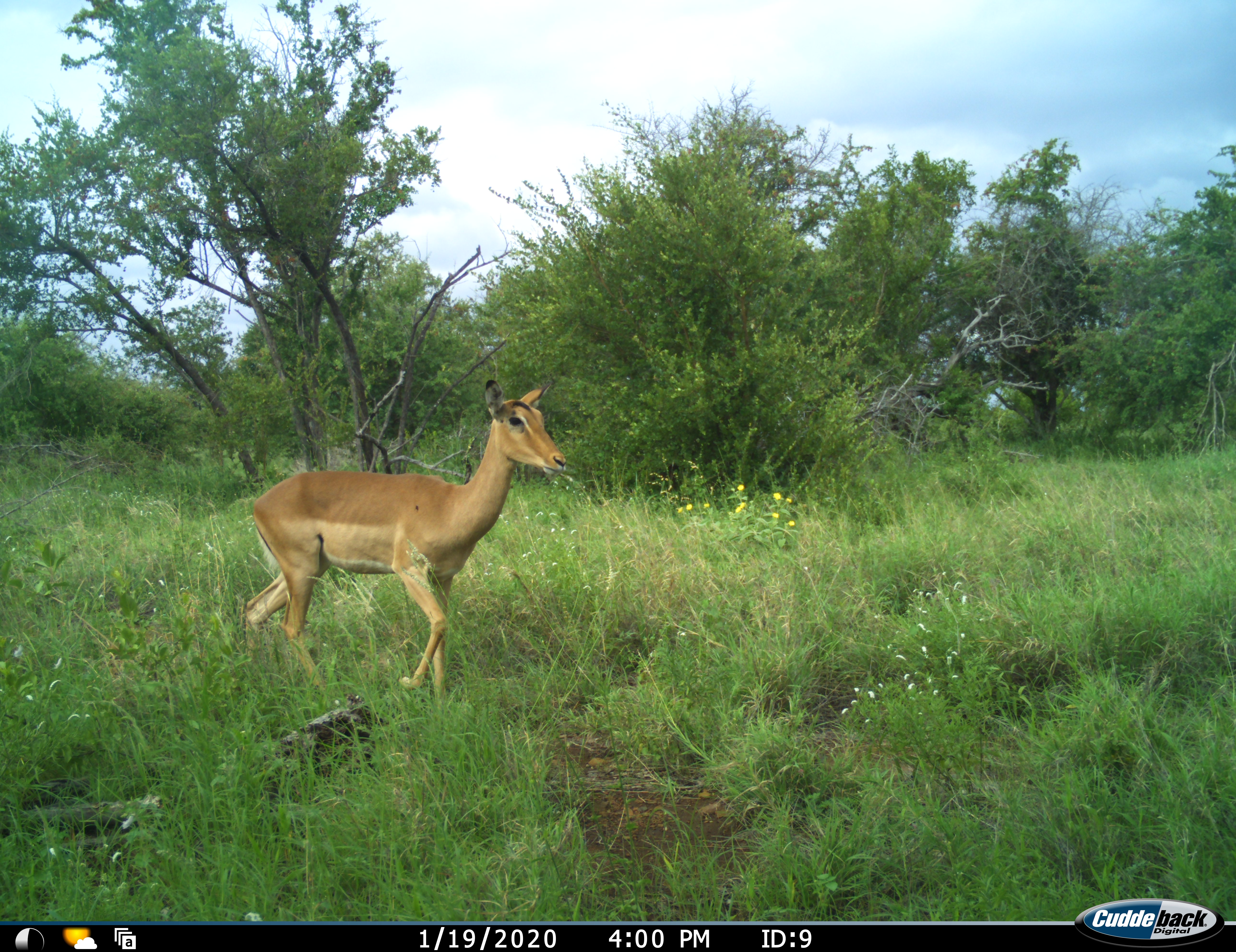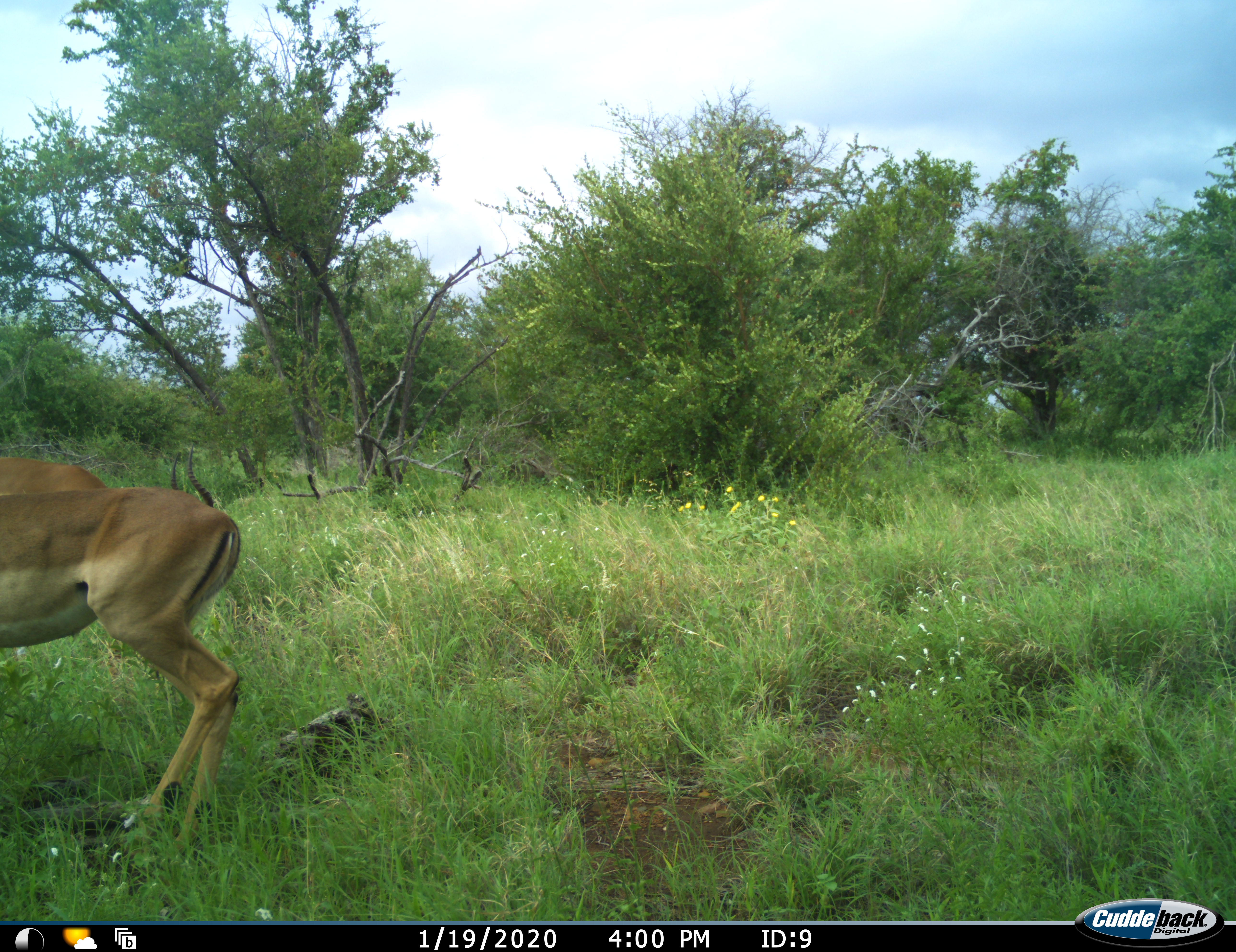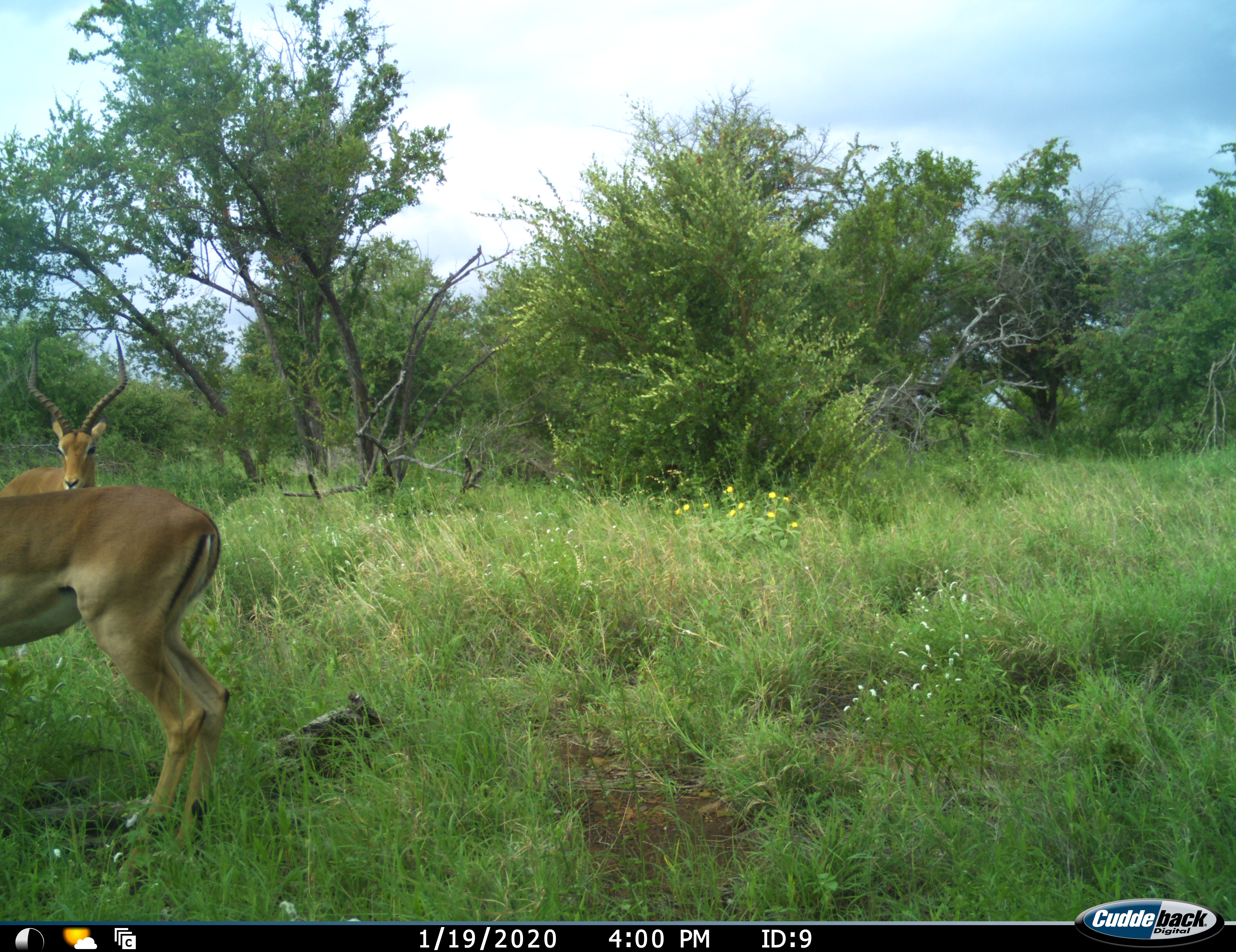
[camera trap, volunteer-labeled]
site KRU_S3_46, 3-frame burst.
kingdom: Animalia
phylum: Chordata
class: Mammalia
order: Artiodactyla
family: Bovidae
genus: Aepyceros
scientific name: Aepyceros melampus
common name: impala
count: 2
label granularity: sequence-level